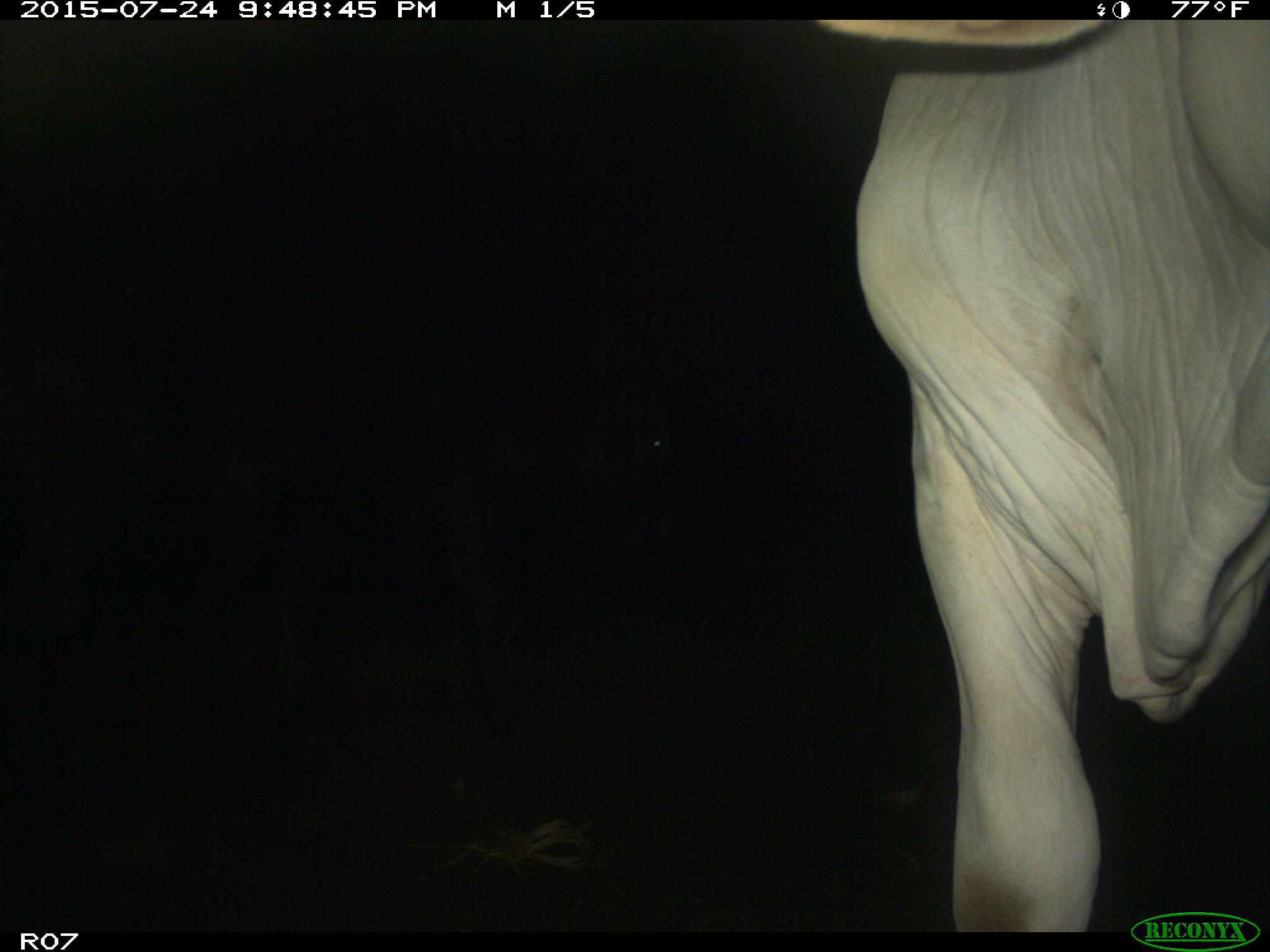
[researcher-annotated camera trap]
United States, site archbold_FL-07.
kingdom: Animalia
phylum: Chordata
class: Mammalia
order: Artiodactyla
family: Bovidae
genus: Bos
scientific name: Bos taurus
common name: domestic cow